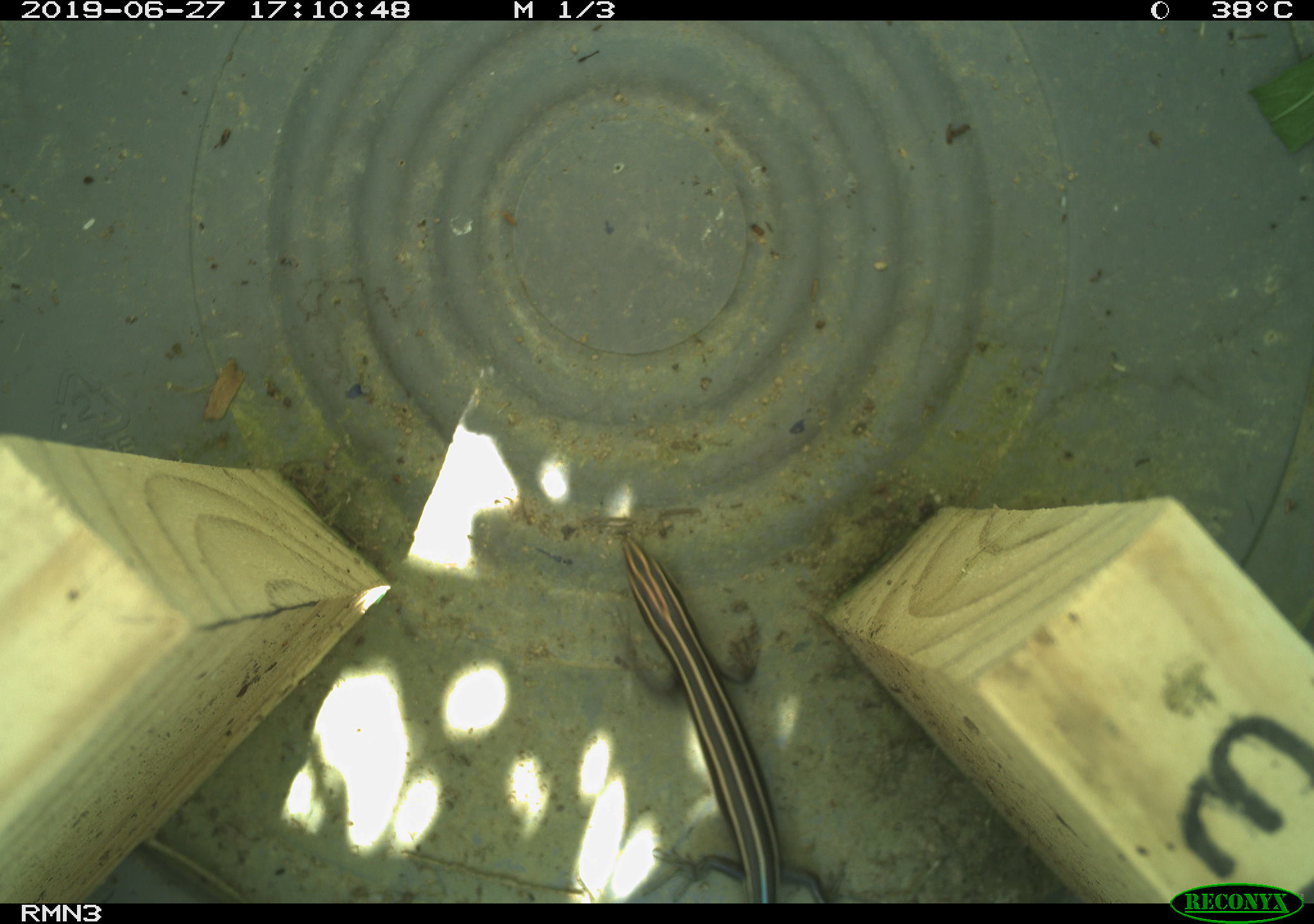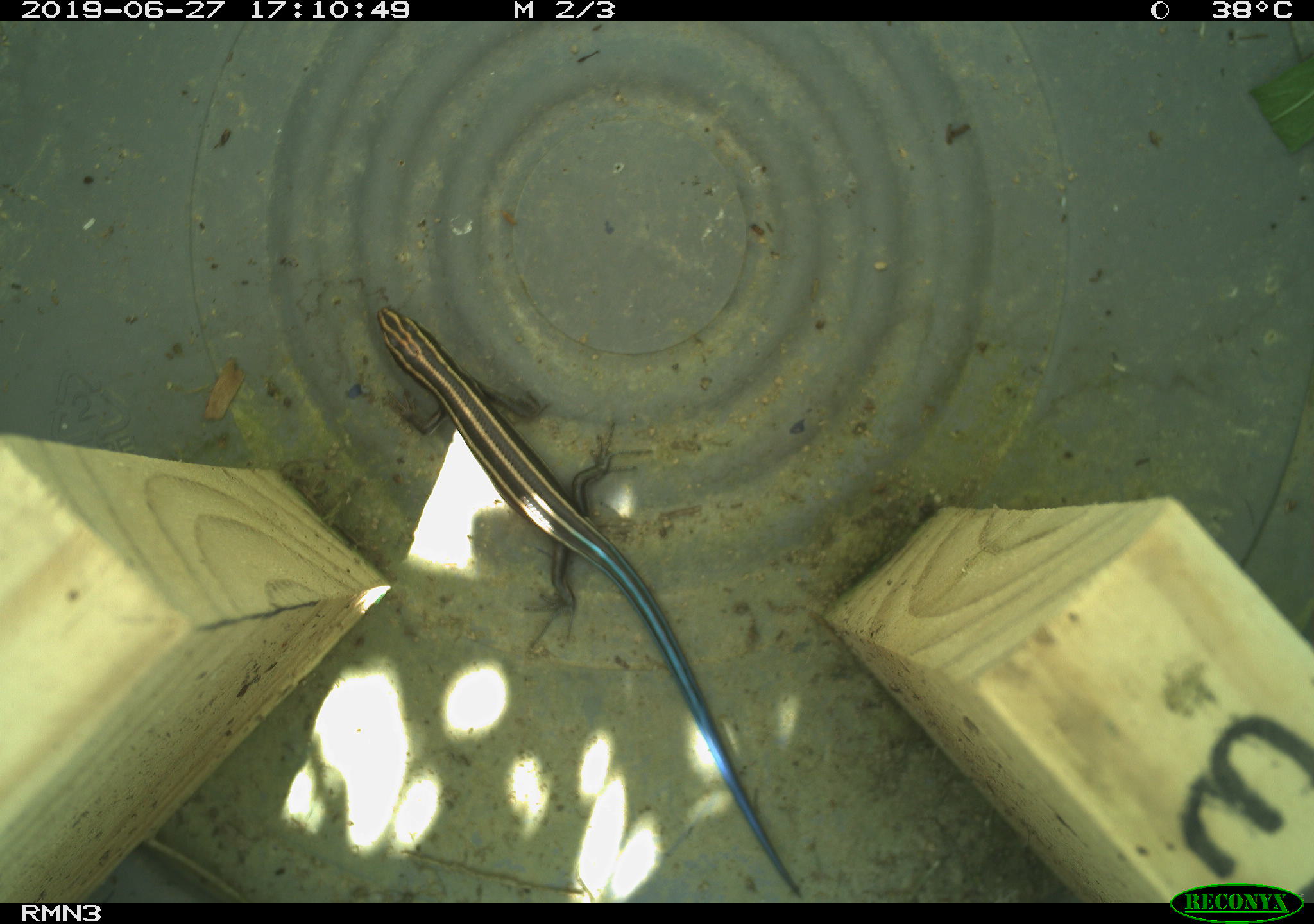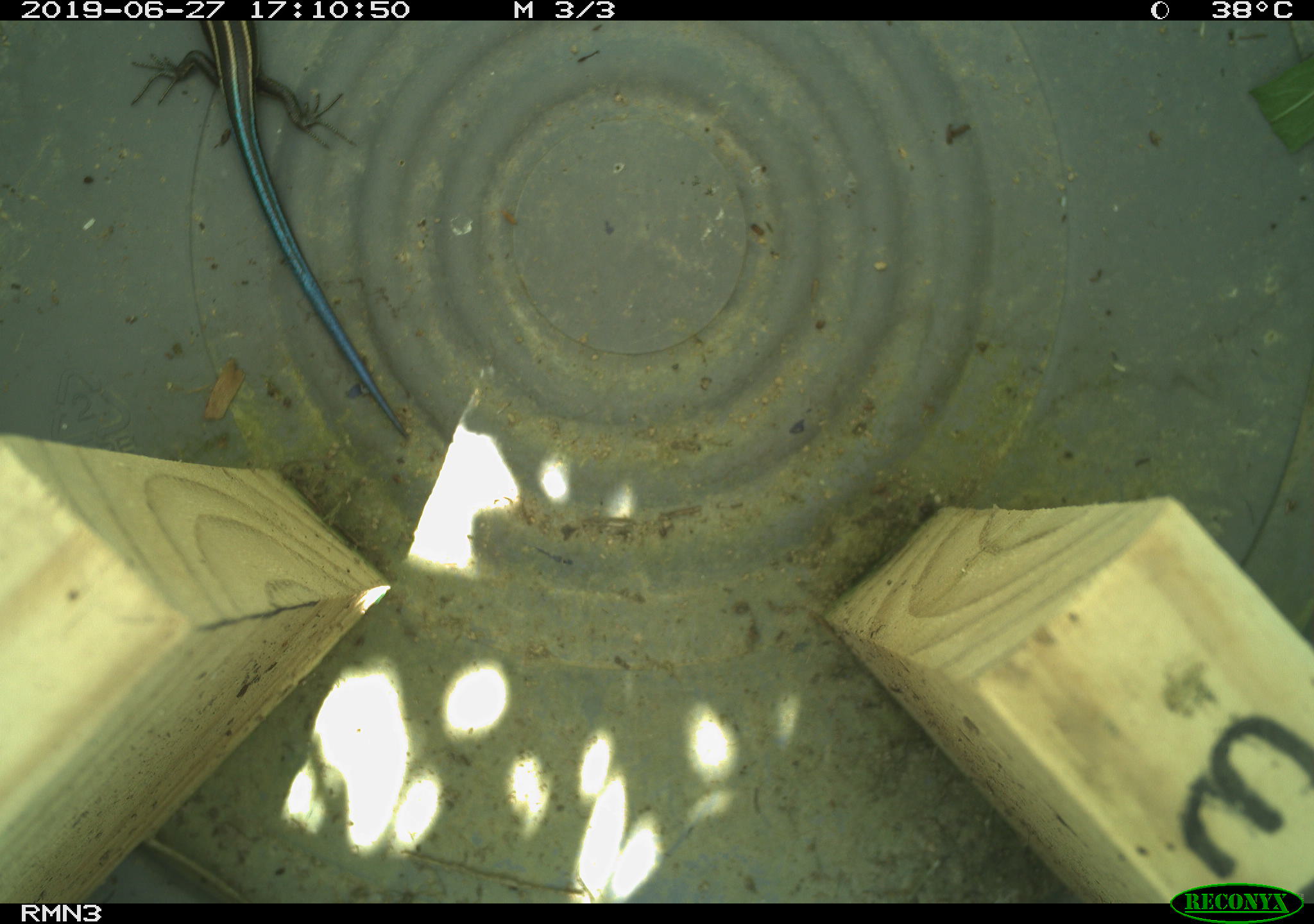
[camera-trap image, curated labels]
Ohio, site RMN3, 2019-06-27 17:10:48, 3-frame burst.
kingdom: Animalia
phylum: Chordata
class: Reptilia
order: Squamata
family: Scincidae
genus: Plestiodon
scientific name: Plestiodon fasciatus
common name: common five-lined skink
Common five-lined skink (Plestiodon fasciatus).